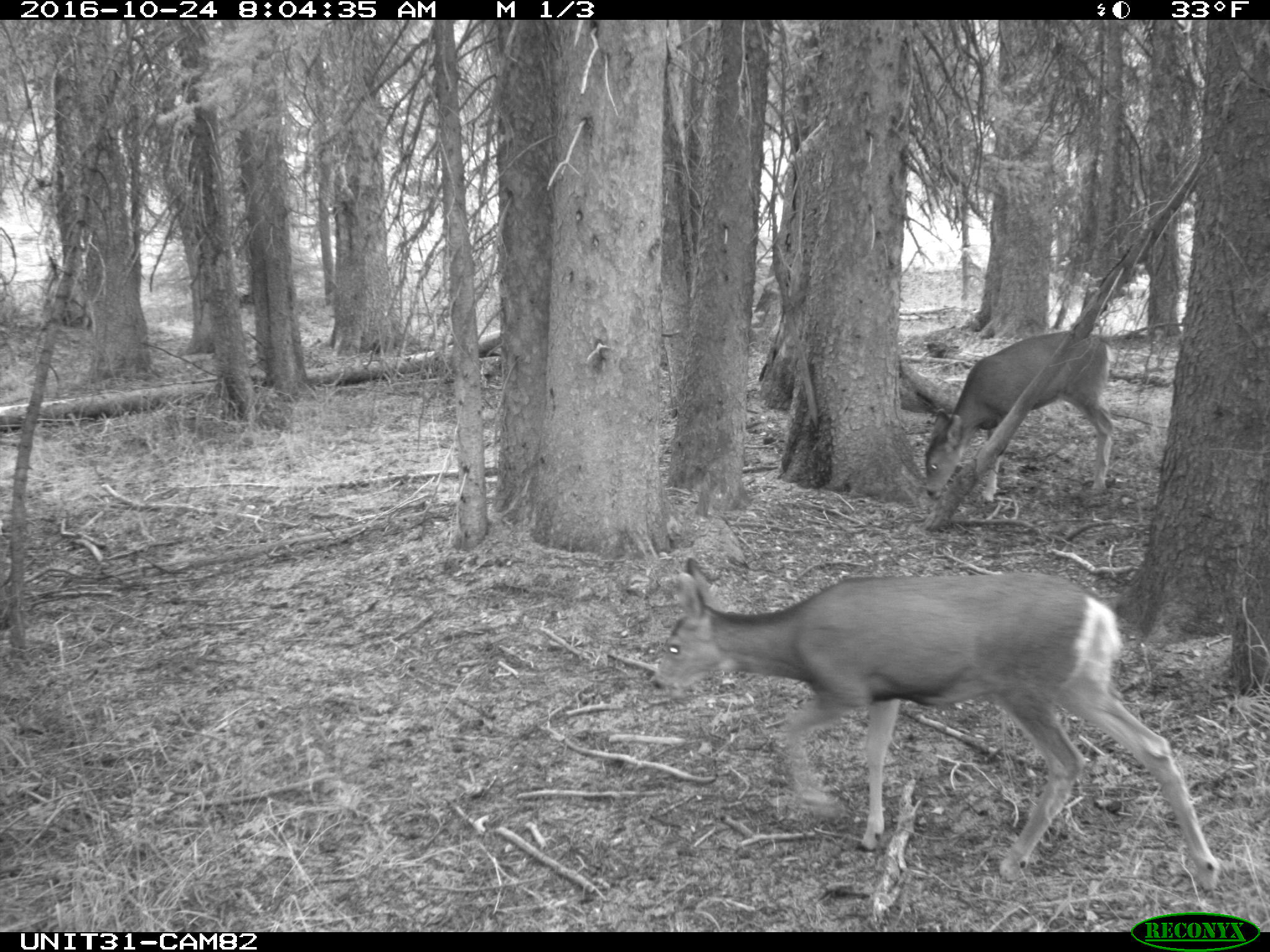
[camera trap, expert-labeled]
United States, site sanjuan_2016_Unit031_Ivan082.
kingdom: Animalia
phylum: Chordata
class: Mammalia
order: Artiodactyla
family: Cervidae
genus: Odocoileus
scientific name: Odocoileus hemionus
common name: mule deer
Odocoileus hemionus (mule deer).